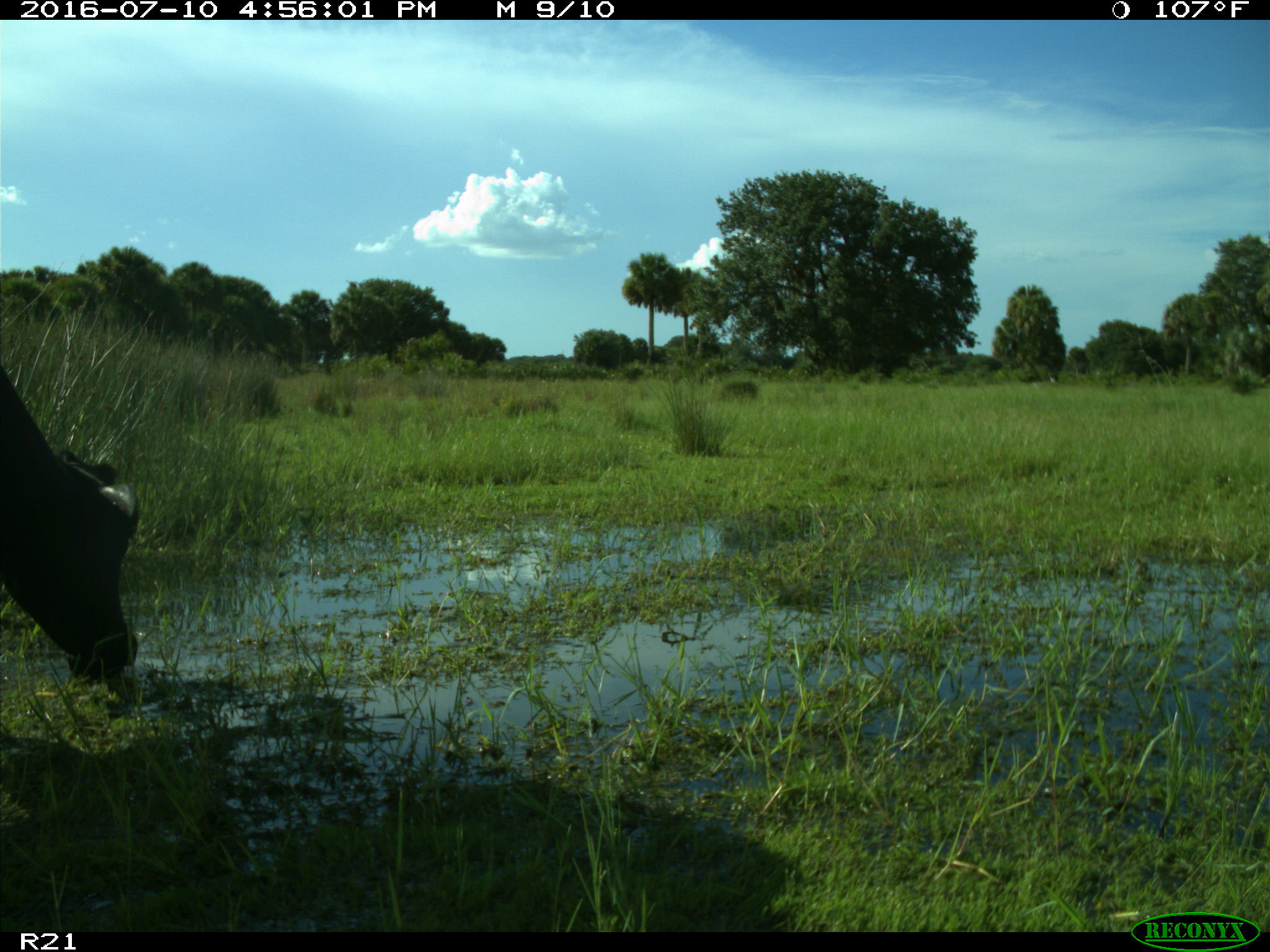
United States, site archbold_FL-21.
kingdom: Animalia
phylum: Chordata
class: Mammalia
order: Artiodactyla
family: Bovidae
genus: Bos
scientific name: Bos taurus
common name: domestic cow